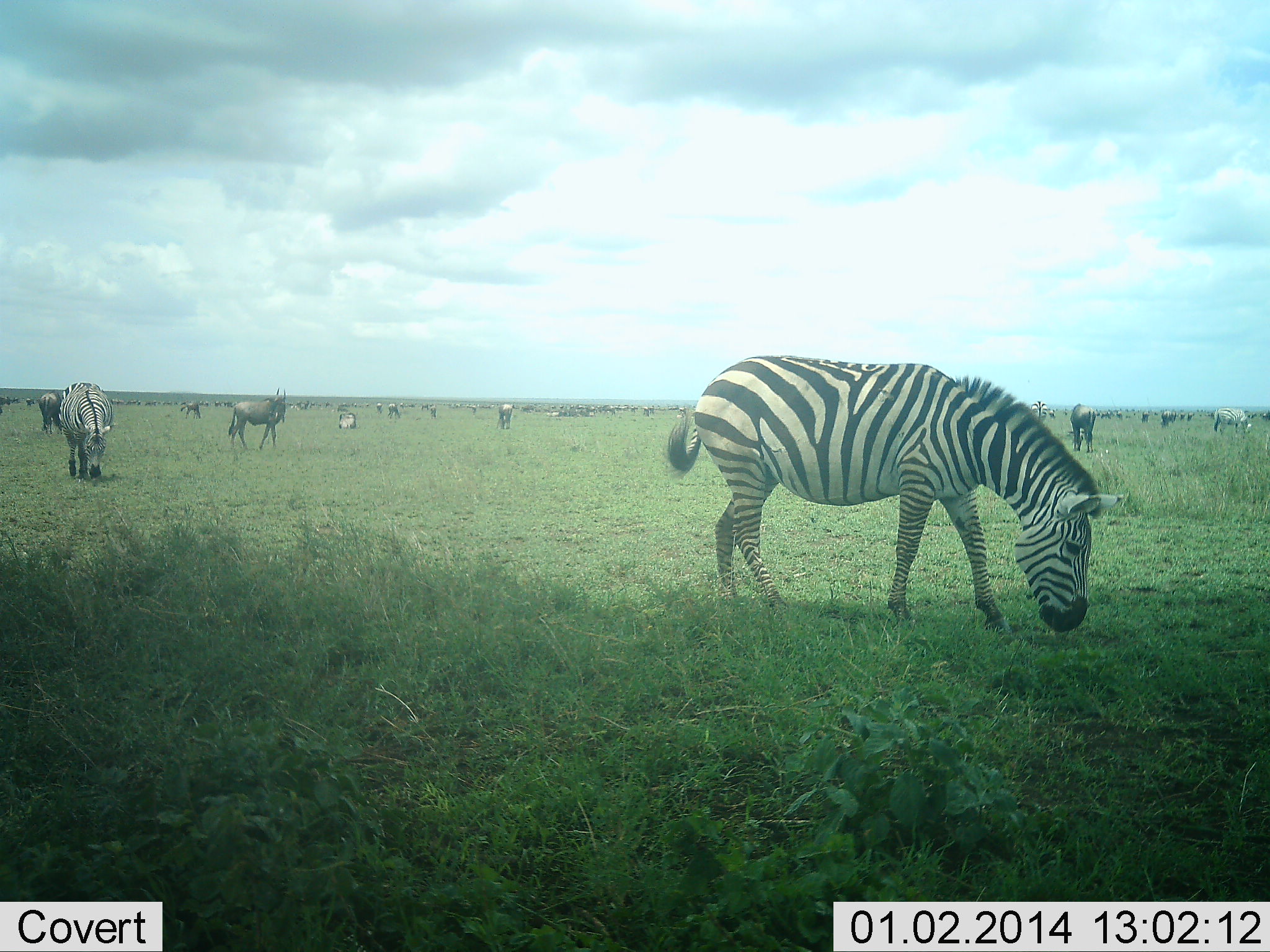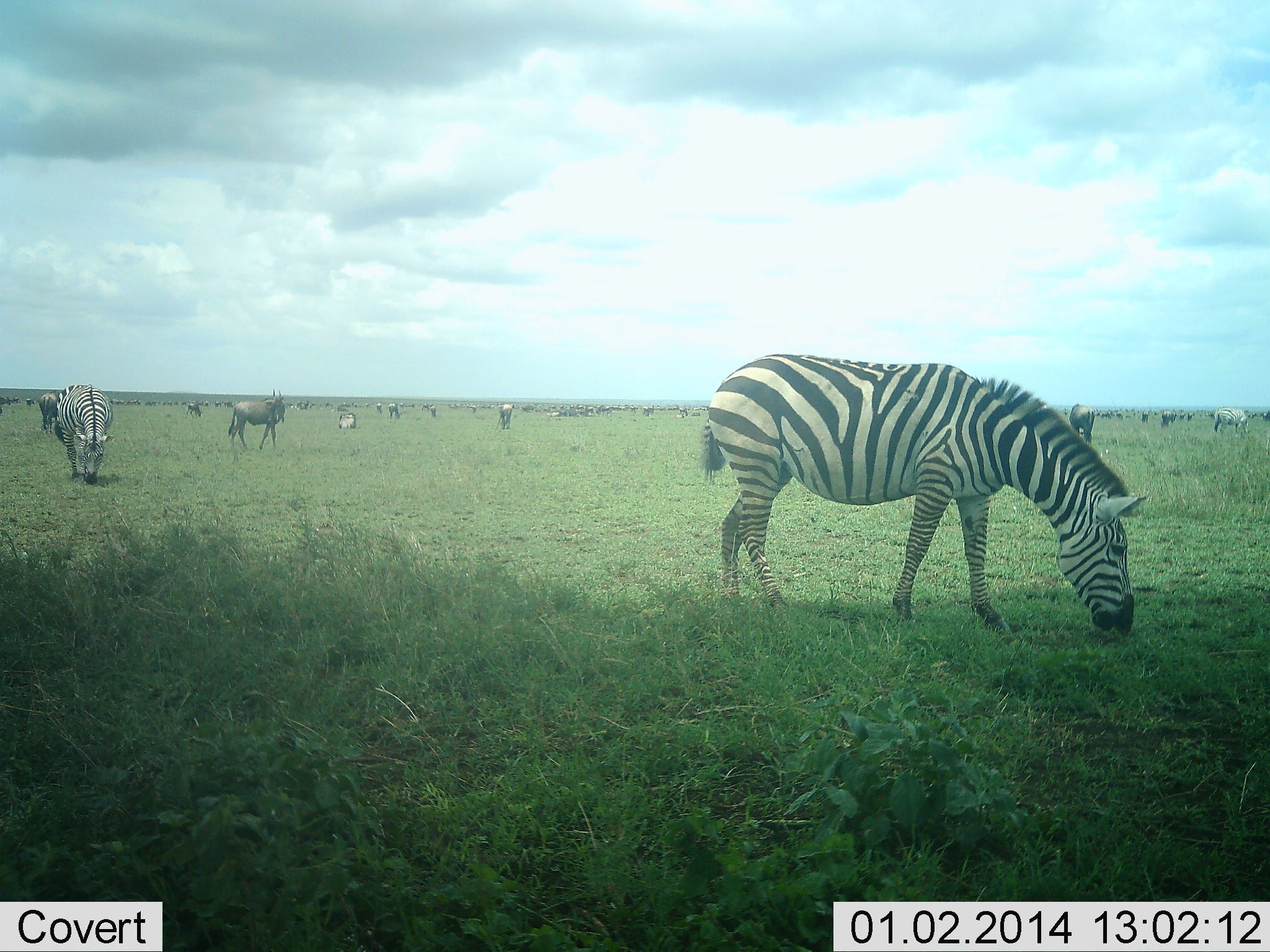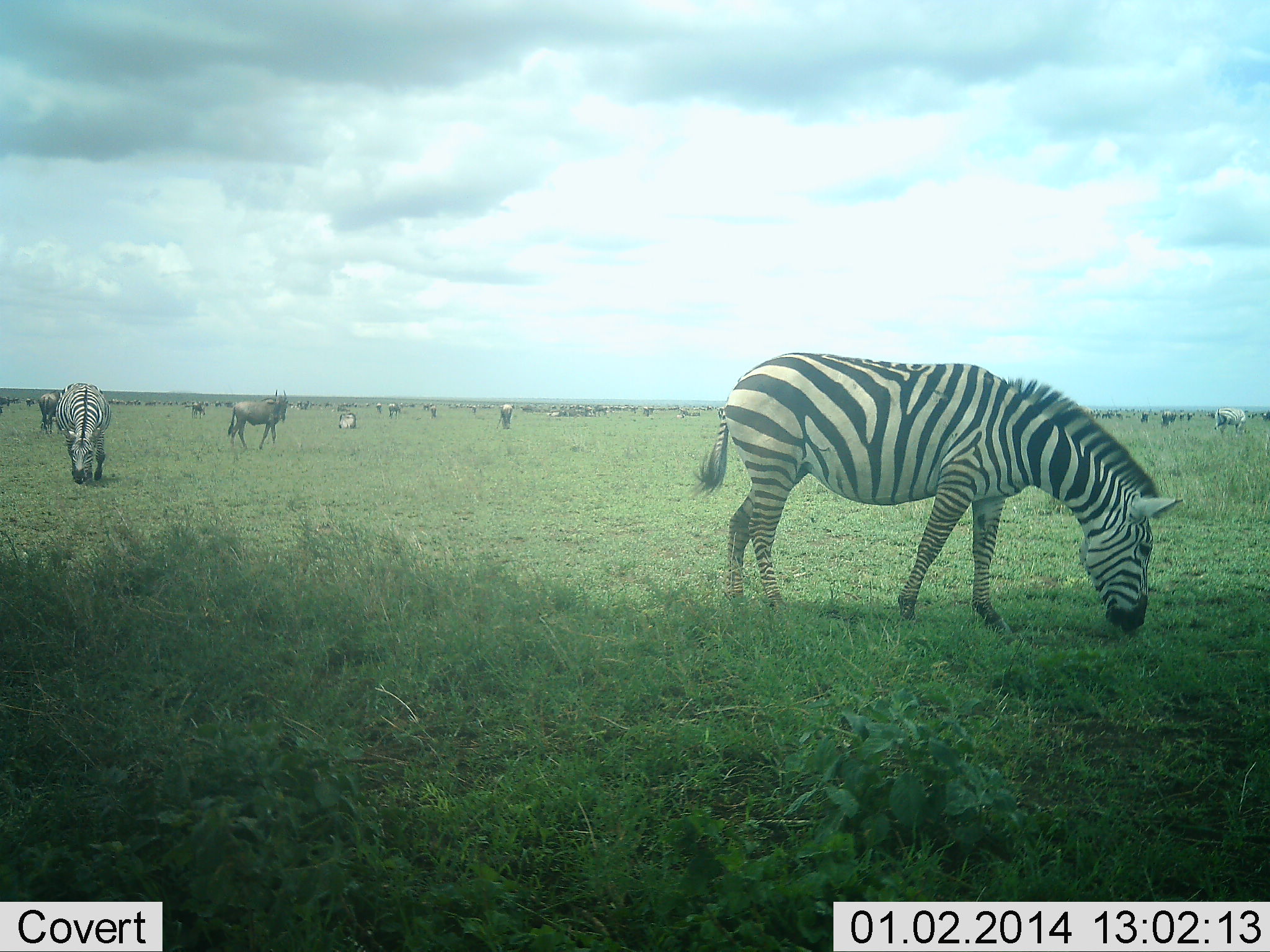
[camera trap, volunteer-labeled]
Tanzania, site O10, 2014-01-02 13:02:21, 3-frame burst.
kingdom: Animalia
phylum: Chordata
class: Mammalia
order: Artiodactyla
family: Bovidae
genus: Connochaetes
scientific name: Connochaetes taurinus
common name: blue wildebeest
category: wildebeest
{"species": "wildebeest (blue wildebeest) (Connochaetes taurinus)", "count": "11-50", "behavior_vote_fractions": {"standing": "80%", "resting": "10%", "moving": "40%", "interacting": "0%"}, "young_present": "0%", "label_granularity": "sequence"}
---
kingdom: Animalia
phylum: Chordata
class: Mammalia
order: Perissodactyla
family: Equidae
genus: Equus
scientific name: Equus quagga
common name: plains zebra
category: zebra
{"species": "zebra (plains zebra) (Equus quagga)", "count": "3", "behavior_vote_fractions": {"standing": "40%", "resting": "0%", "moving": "10%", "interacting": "0%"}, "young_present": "0%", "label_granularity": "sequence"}